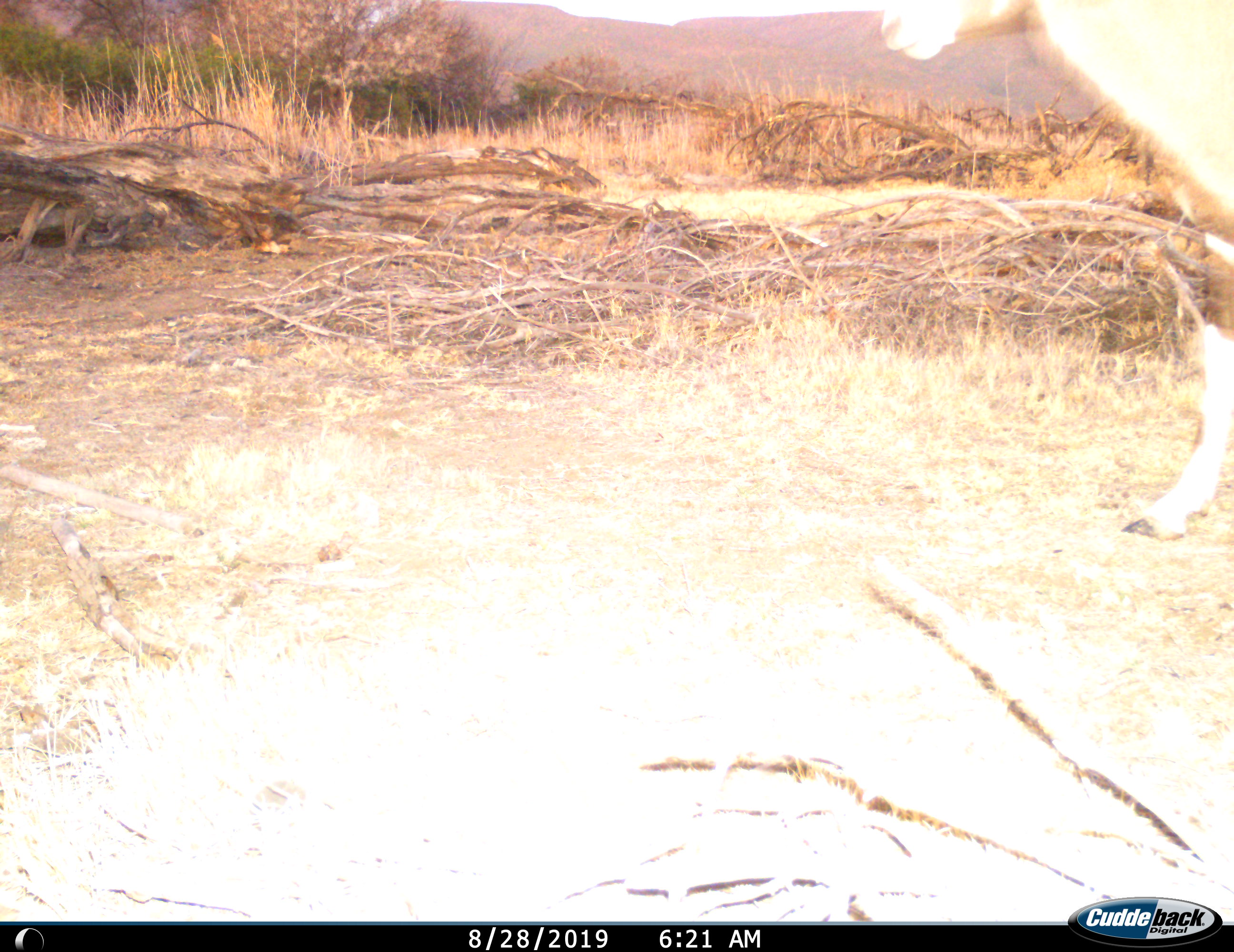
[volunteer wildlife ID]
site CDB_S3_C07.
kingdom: Animalia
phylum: Chordata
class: Mammalia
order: Artiodactyla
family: Bovidae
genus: Oryx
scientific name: Oryx gazella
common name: gemsbok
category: oryx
Oryx (gemsbok) (Oryx gazella), count 1. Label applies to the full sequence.